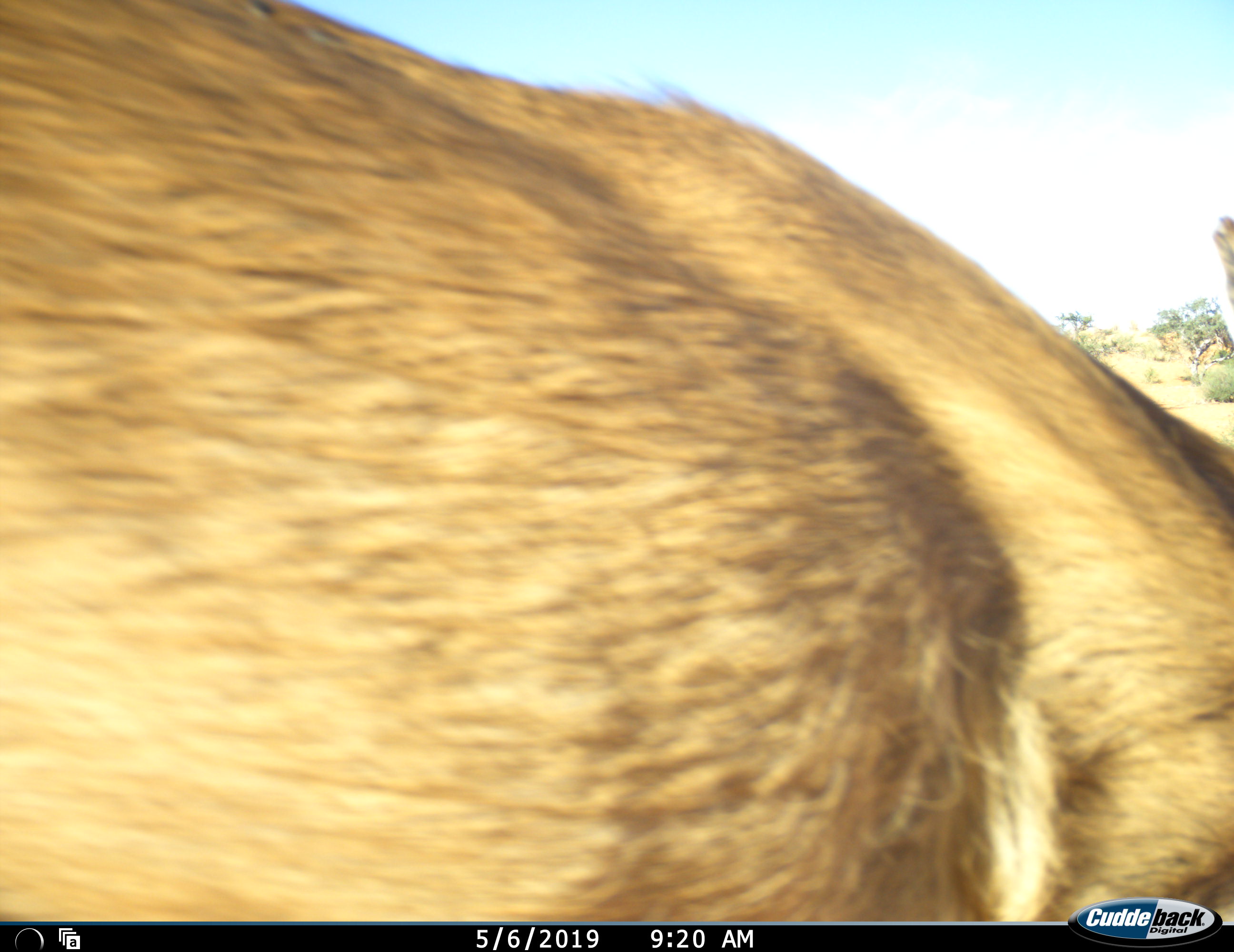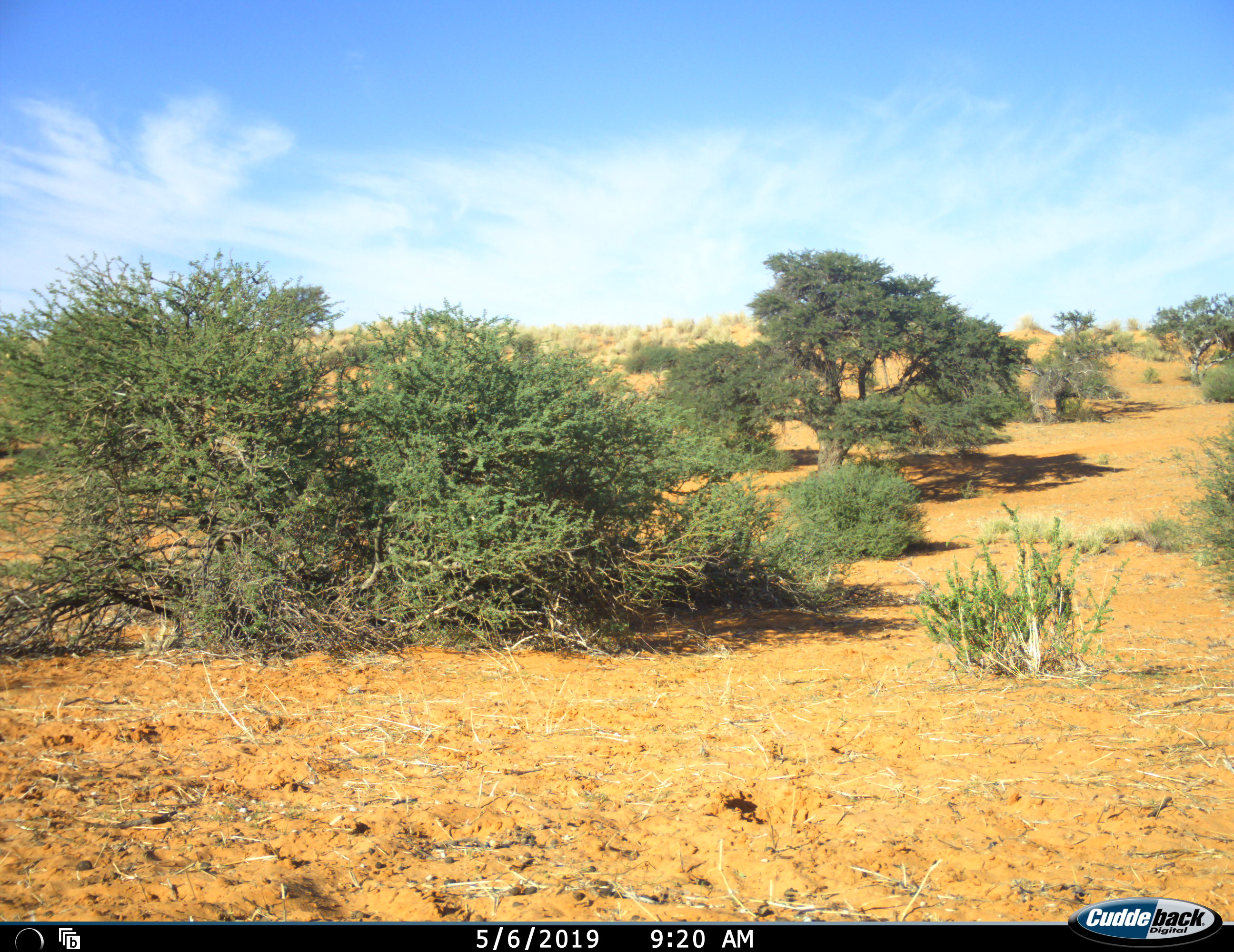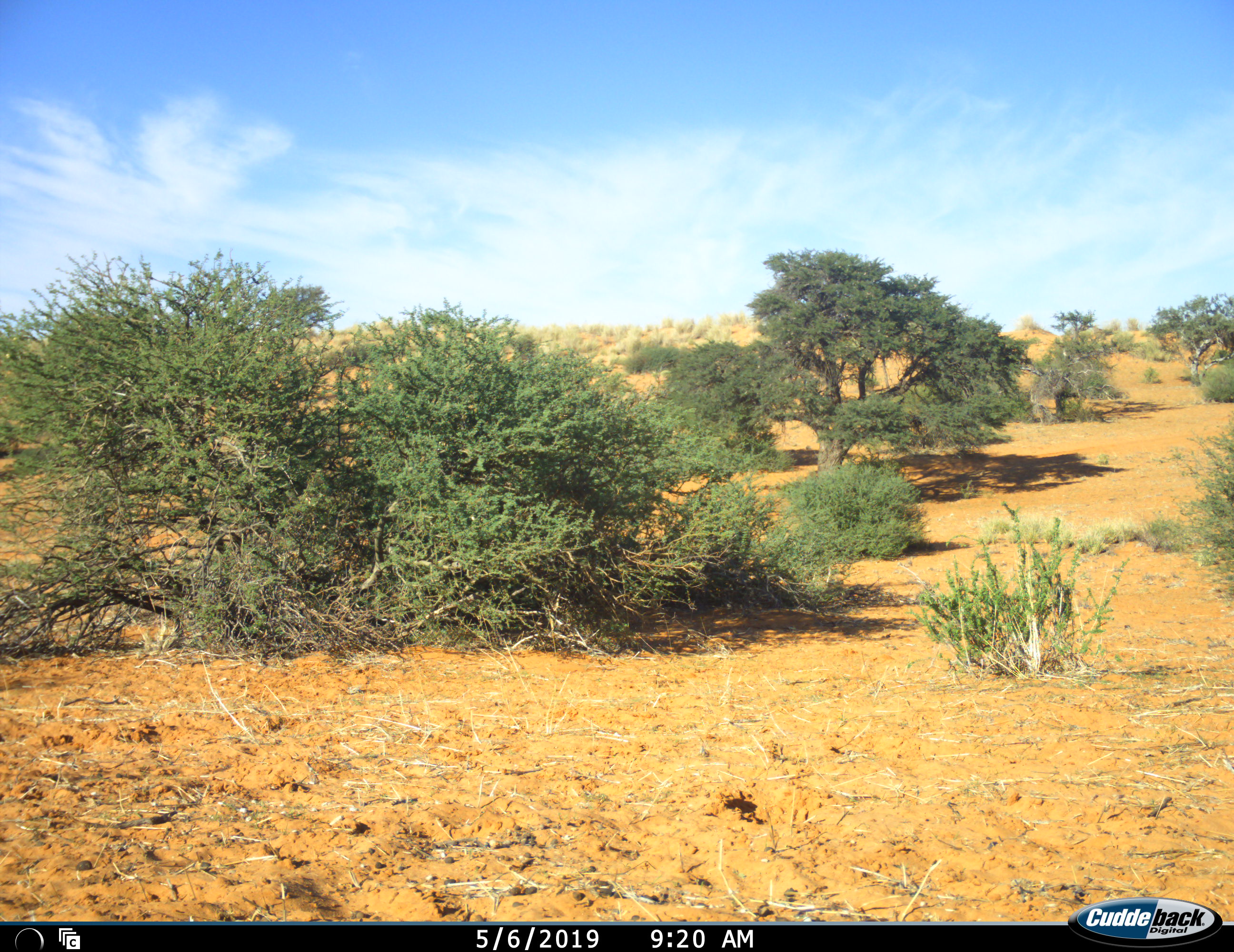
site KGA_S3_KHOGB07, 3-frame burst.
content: unidentified animal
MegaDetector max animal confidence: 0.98